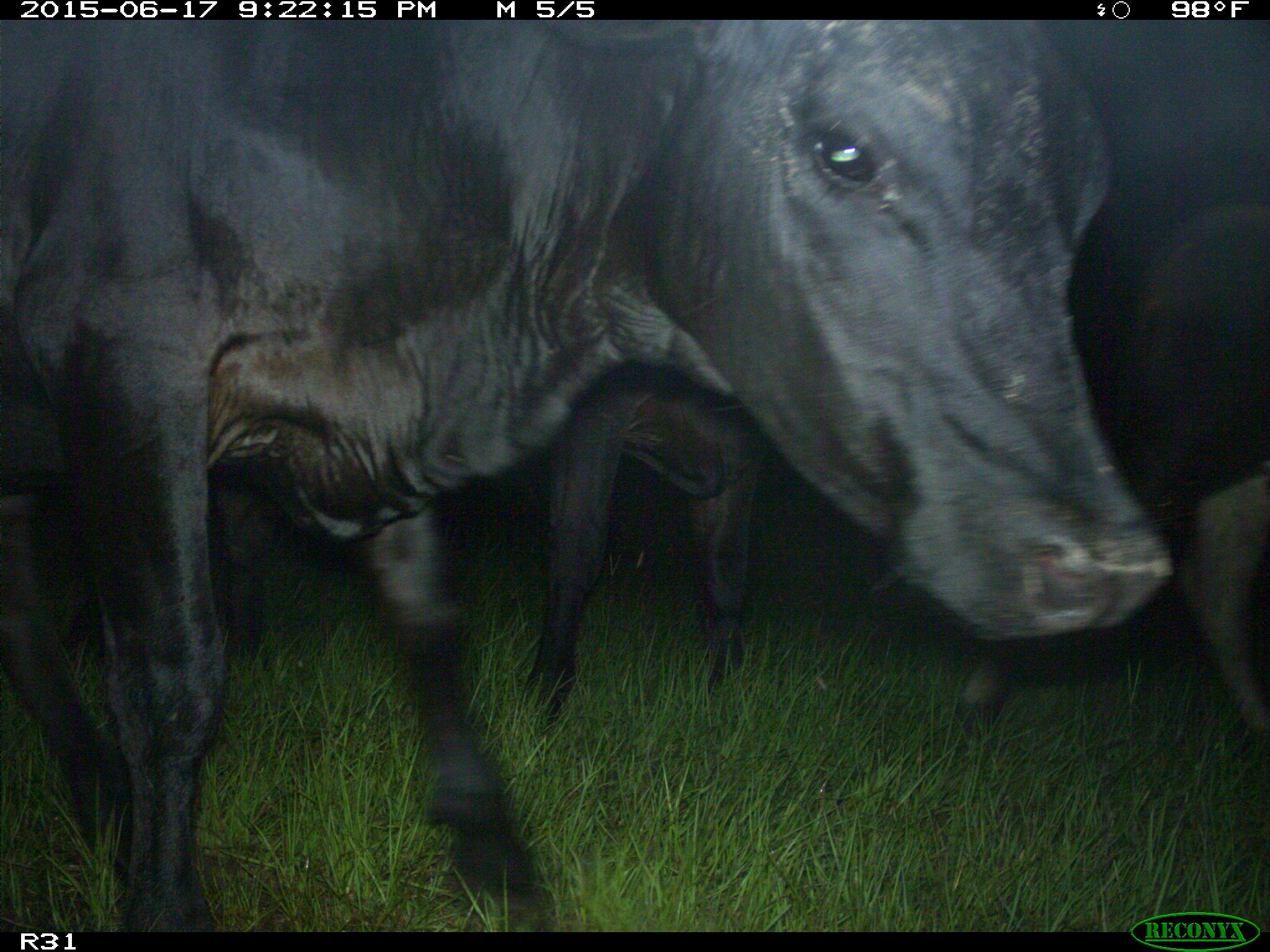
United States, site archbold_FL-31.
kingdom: Animalia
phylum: Chordata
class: Mammalia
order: Artiodactyla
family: Bovidae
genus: Bos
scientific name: Bos taurus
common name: domestic cow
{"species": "Bos taurus (domestic cow)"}